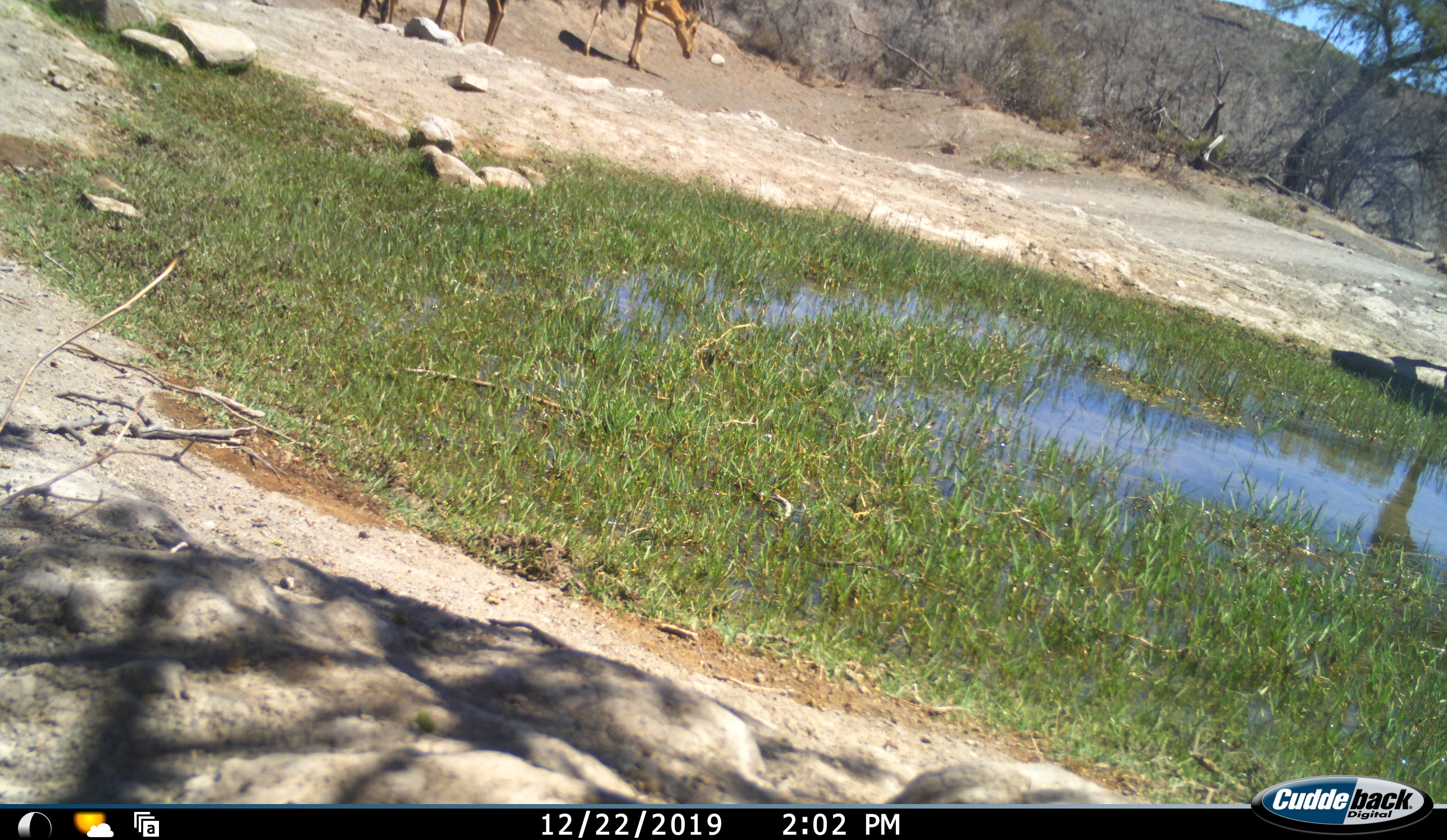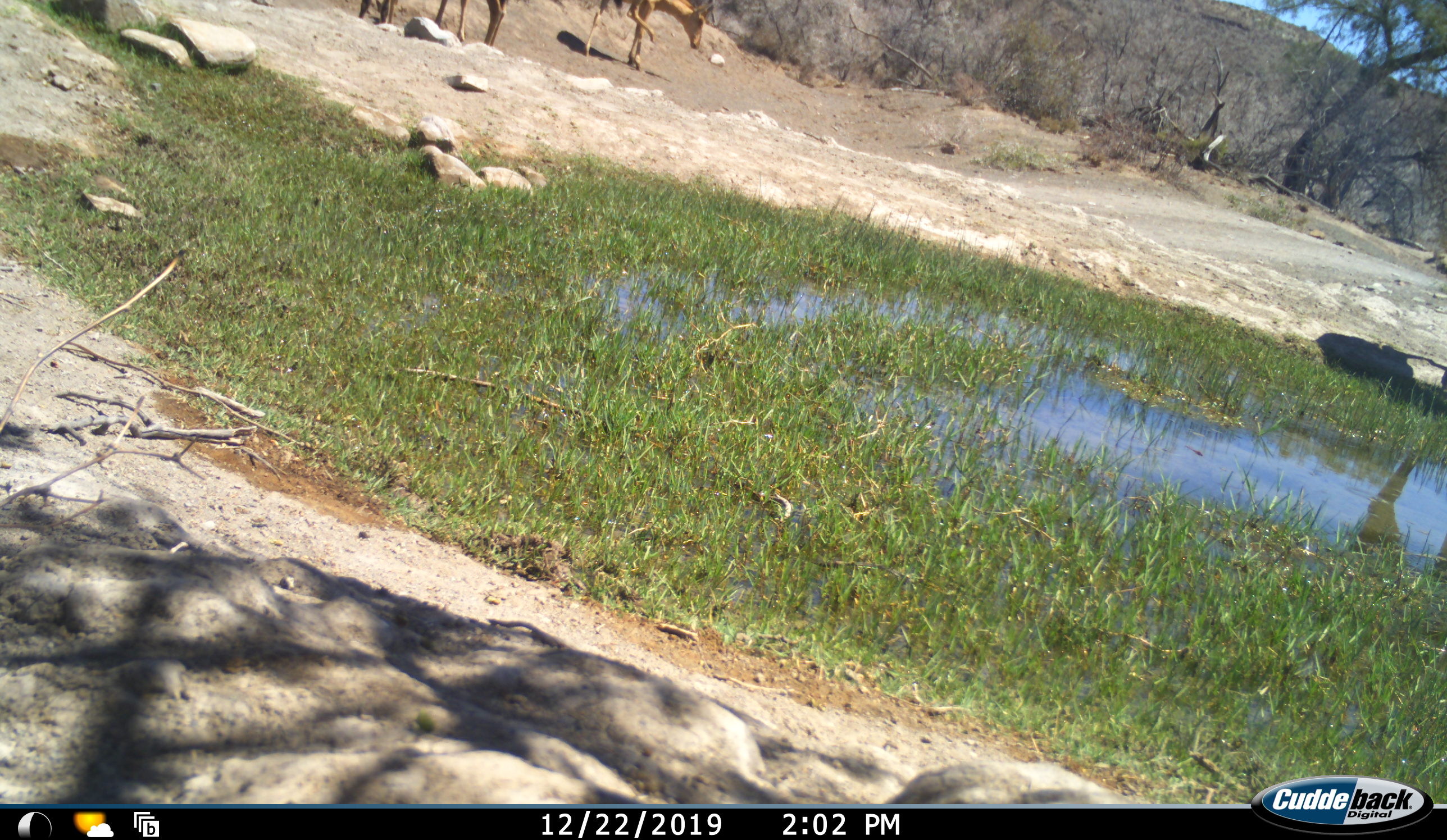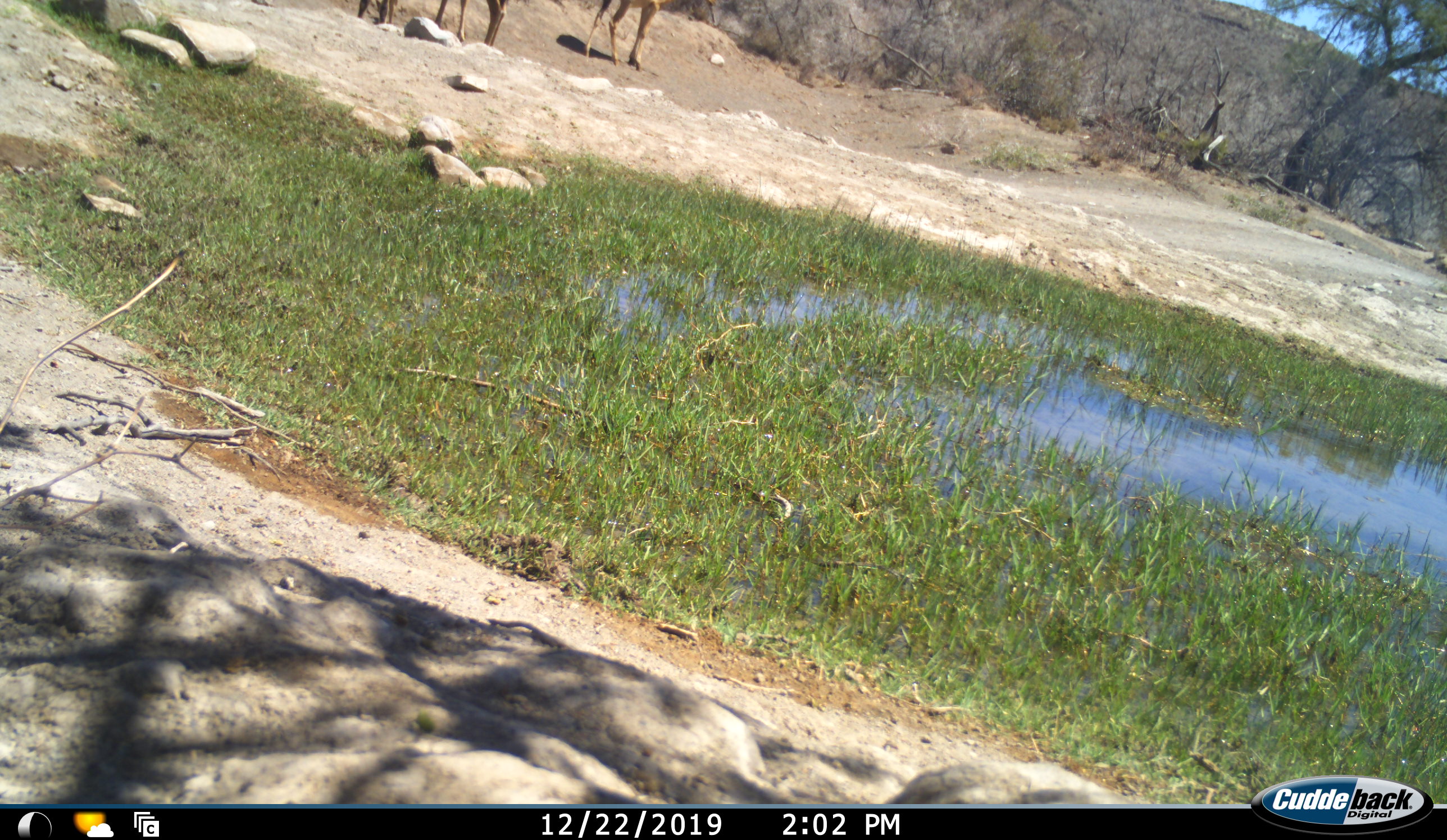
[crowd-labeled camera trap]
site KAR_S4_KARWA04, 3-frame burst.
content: unidentified animal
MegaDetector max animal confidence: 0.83